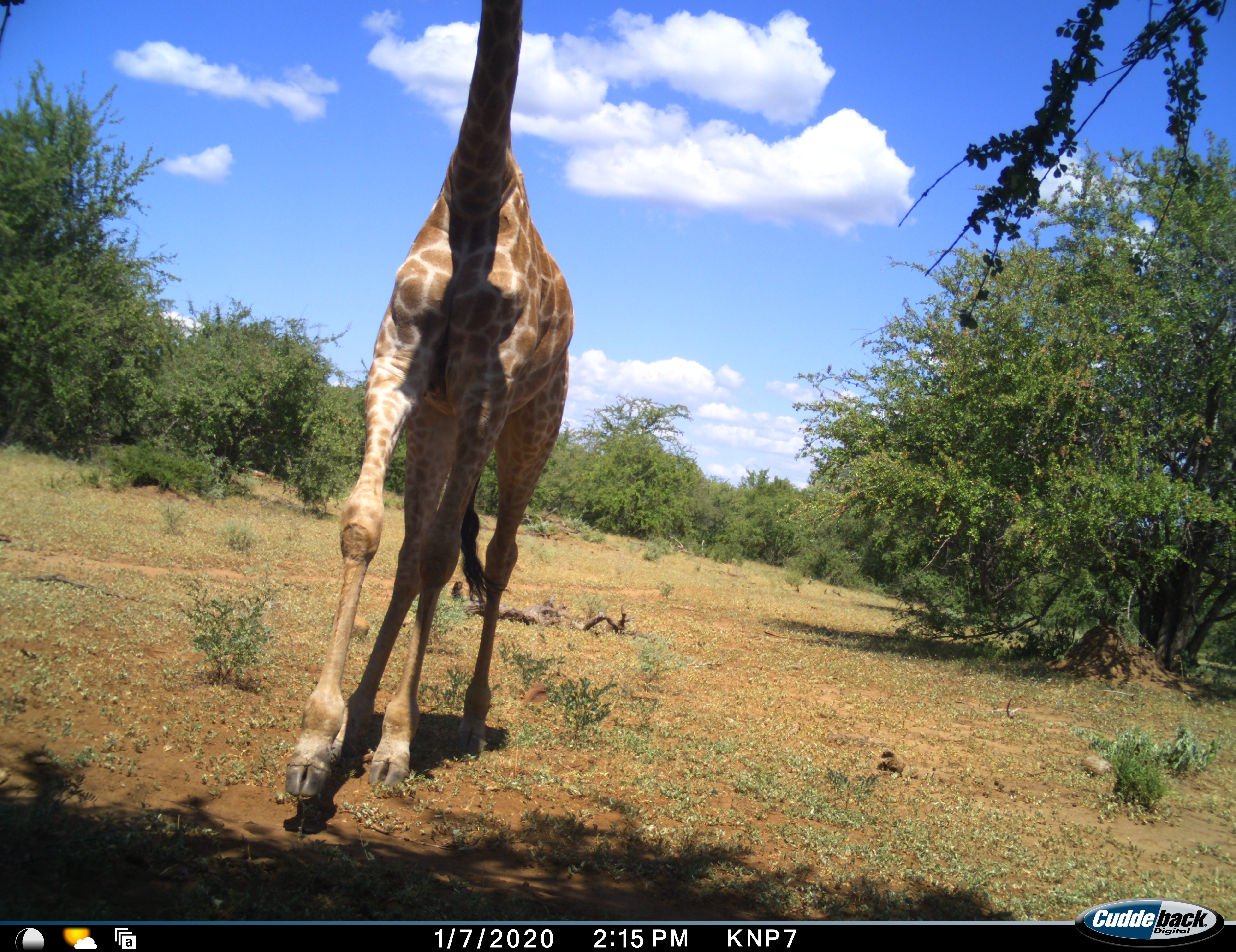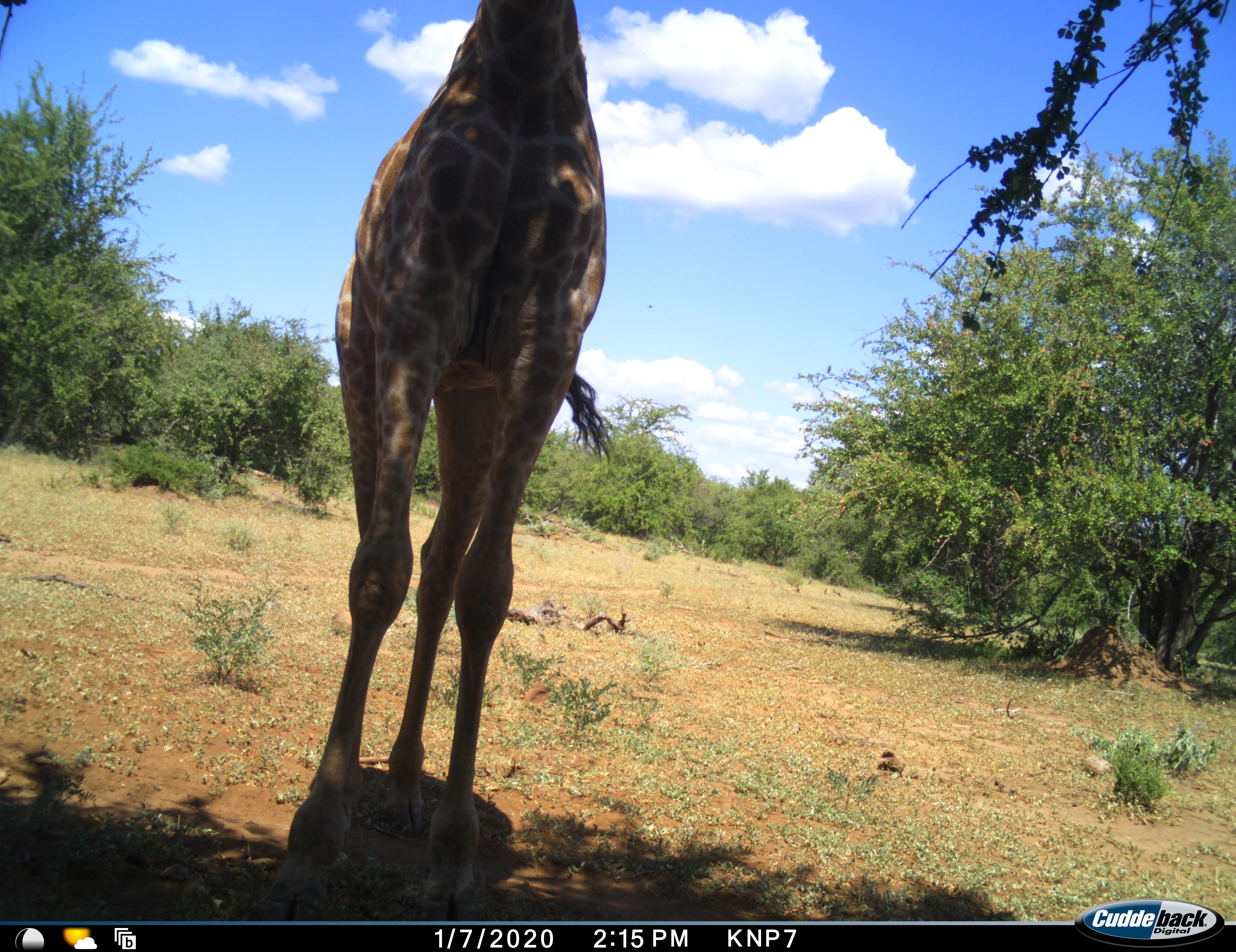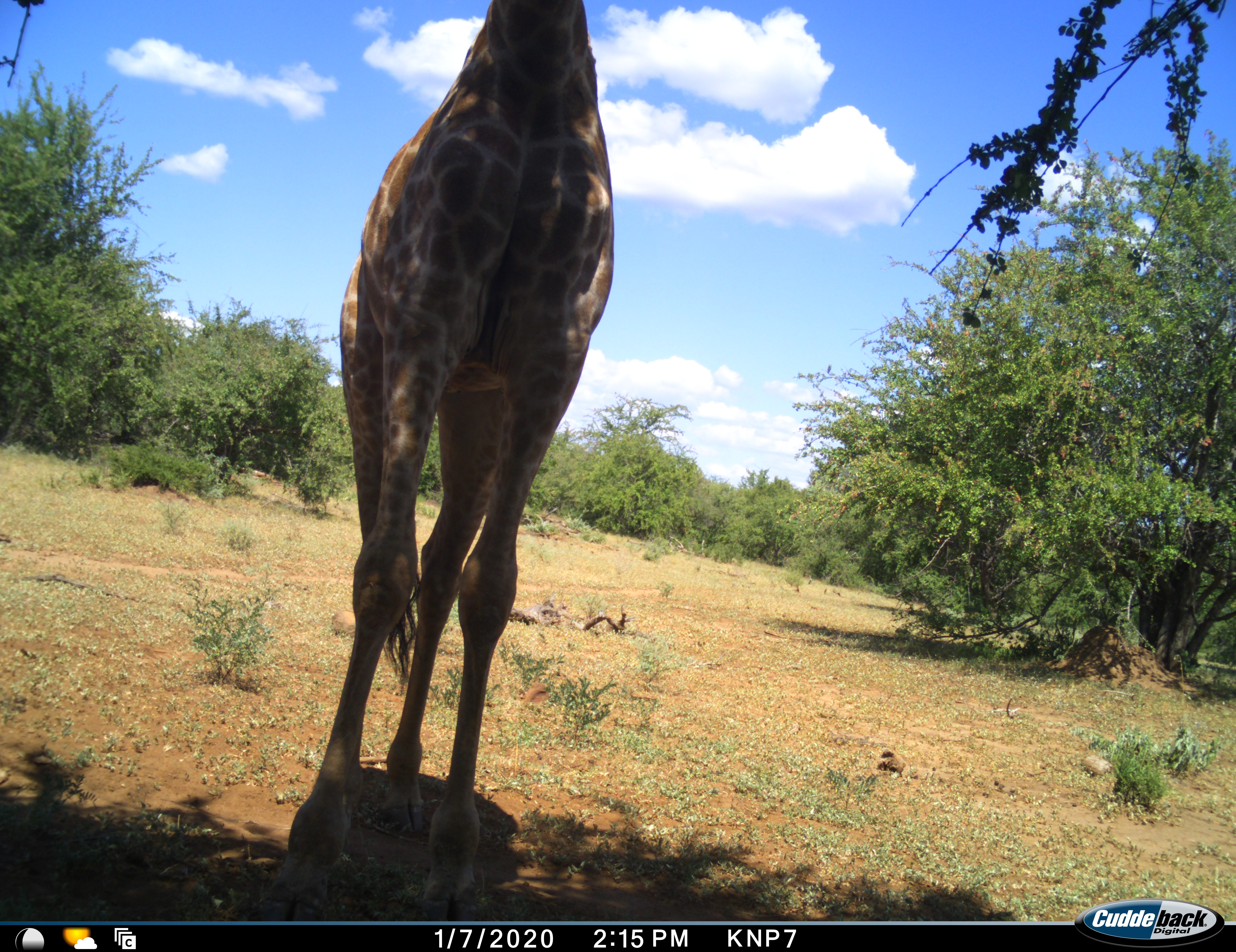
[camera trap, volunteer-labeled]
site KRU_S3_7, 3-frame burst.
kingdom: Animalia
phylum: Chordata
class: Mammalia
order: Artiodactyla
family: Giraffidae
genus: Giraffa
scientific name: Giraffa camelopardalis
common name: giraffe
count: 1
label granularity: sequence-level